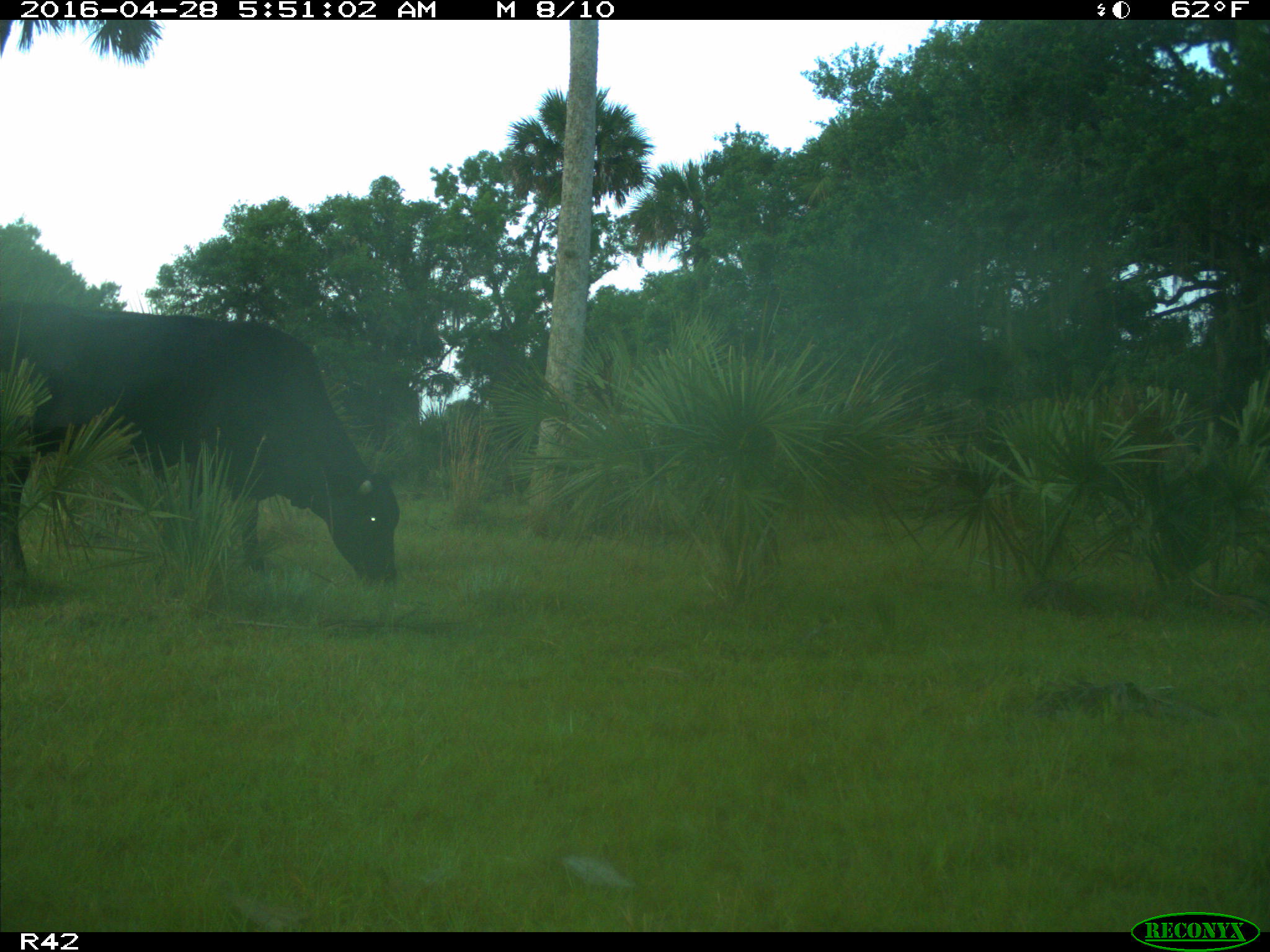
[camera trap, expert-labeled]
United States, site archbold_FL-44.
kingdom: Animalia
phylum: Chordata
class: Mammalia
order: Artiodactyla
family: Bovidae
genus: Bos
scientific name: Bos taurus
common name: domestic cow